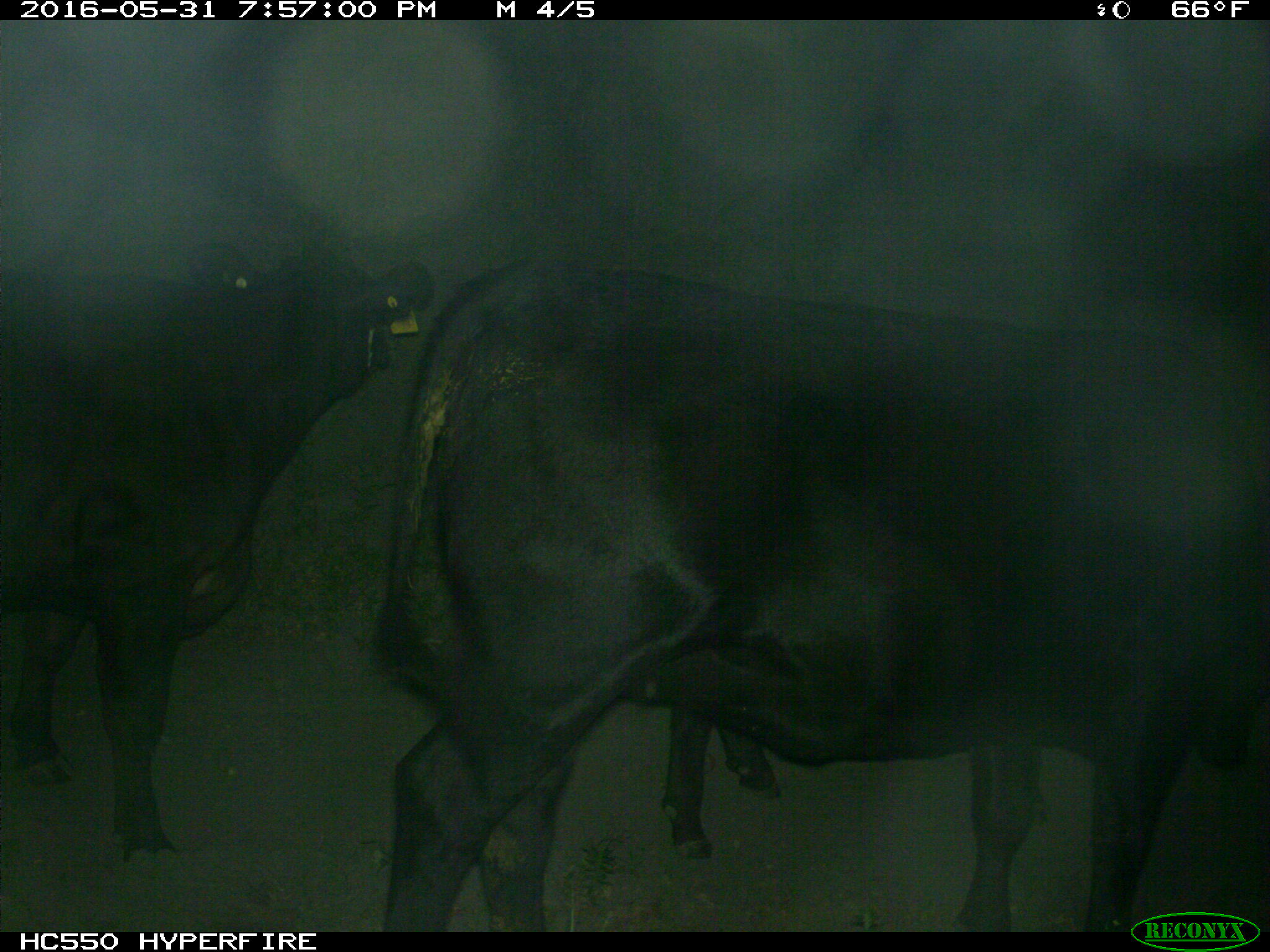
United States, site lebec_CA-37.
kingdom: Animalia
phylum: Chordata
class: Mammalia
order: Artiodactyla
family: Bovidae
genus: Bos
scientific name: Bos taurus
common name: domestic cow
Bos taurus (domestic cow).